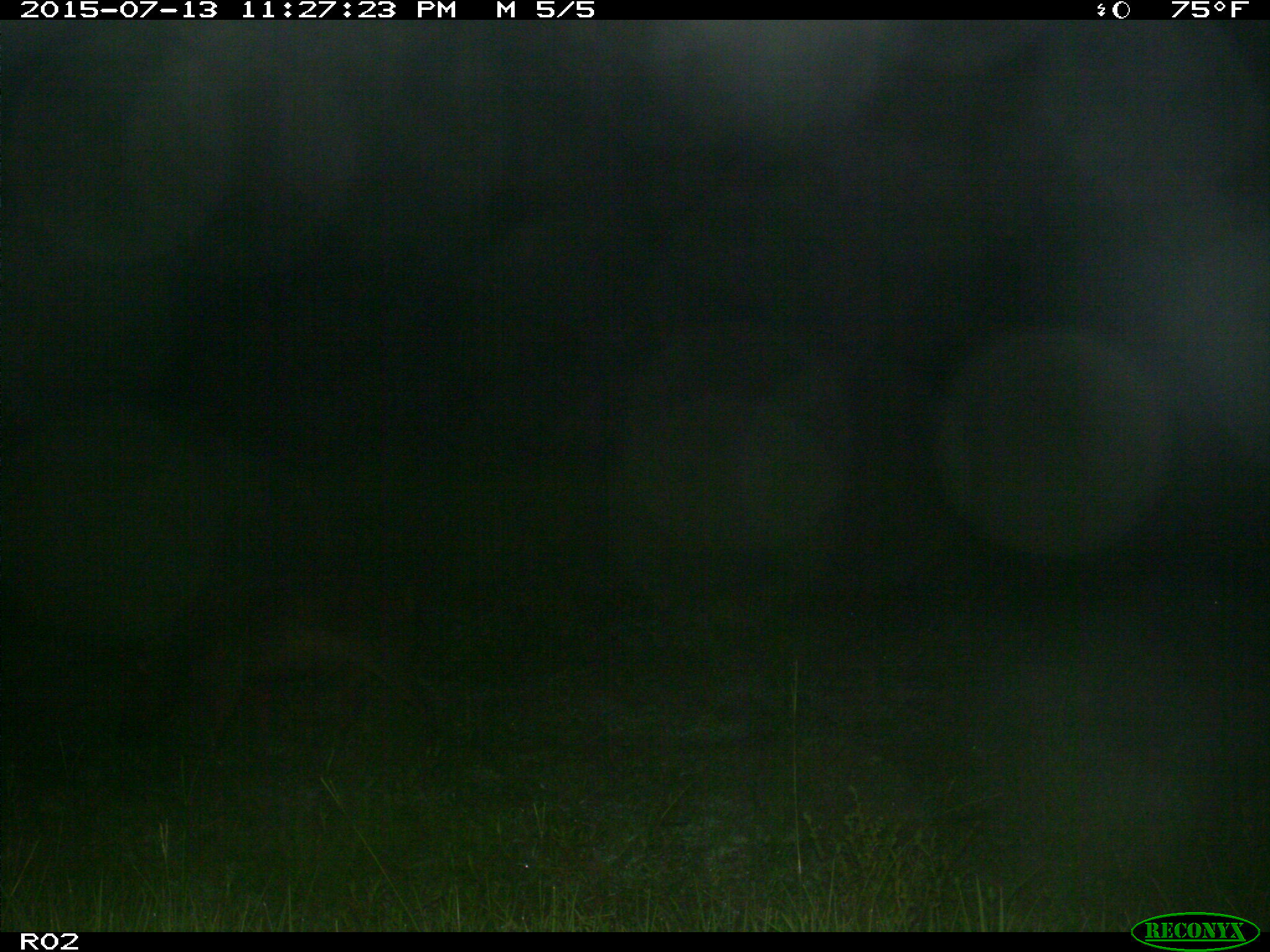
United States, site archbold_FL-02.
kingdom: Animalia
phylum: Chordata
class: Mammalia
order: Artiodactyla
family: Suidae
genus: Sus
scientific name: Sus scrofa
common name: wild boar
Sus scrofa (wild boar).